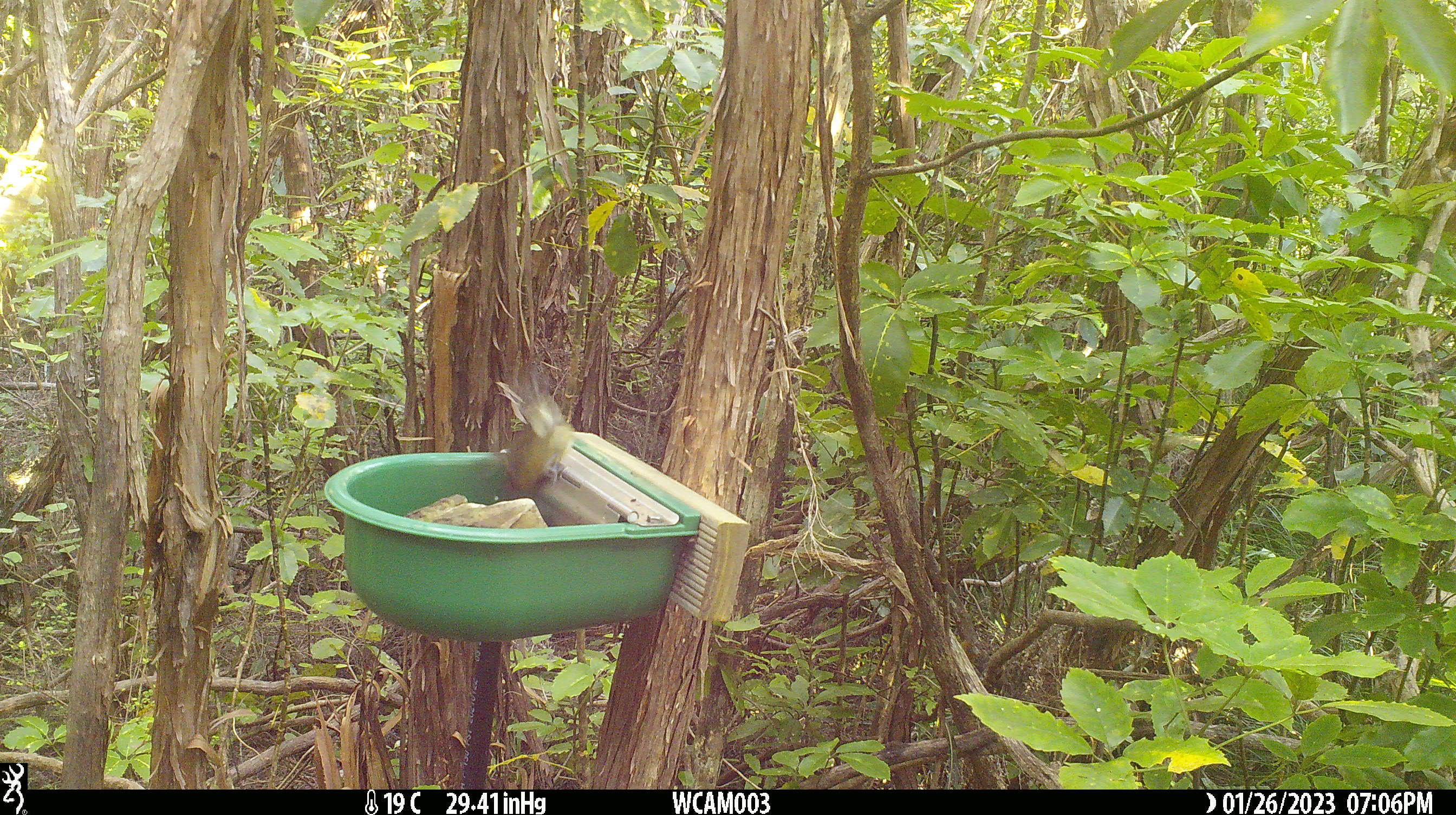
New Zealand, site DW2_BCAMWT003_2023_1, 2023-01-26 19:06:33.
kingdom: Animalia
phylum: Chordata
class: Aves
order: Passeriformes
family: Meliphagidae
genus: Anthornis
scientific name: Anthornis melanura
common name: new zealand bellbird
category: bellbird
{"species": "bellbird (new zealand bellbird) (Anthornis melanura)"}